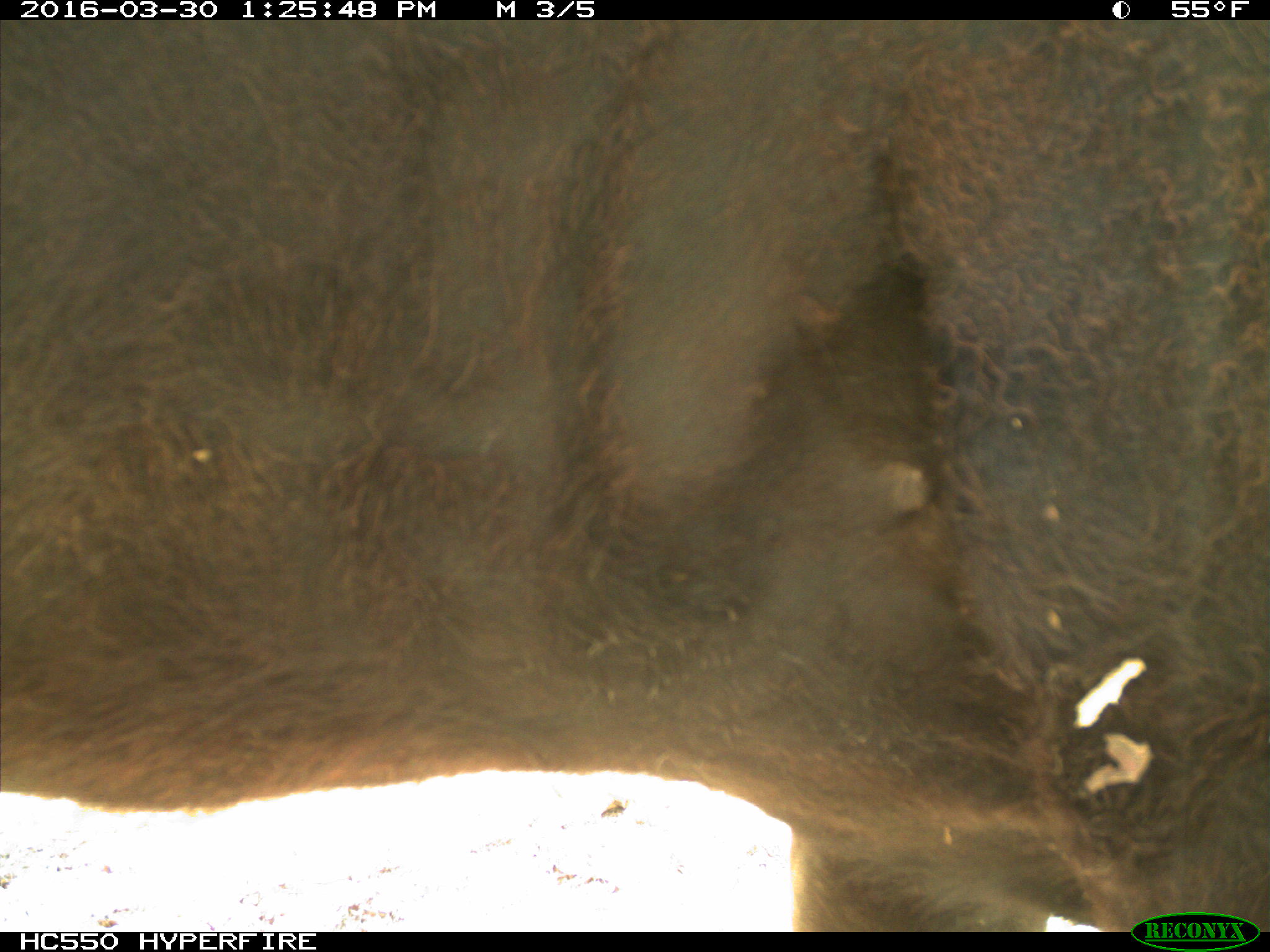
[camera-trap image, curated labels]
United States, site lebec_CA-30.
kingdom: Animalia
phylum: Chordata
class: Mammalia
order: Artiodactyla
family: Bovidae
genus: Bos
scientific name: Bos taurus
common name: domestic cow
Bos taurus (domestic cow).